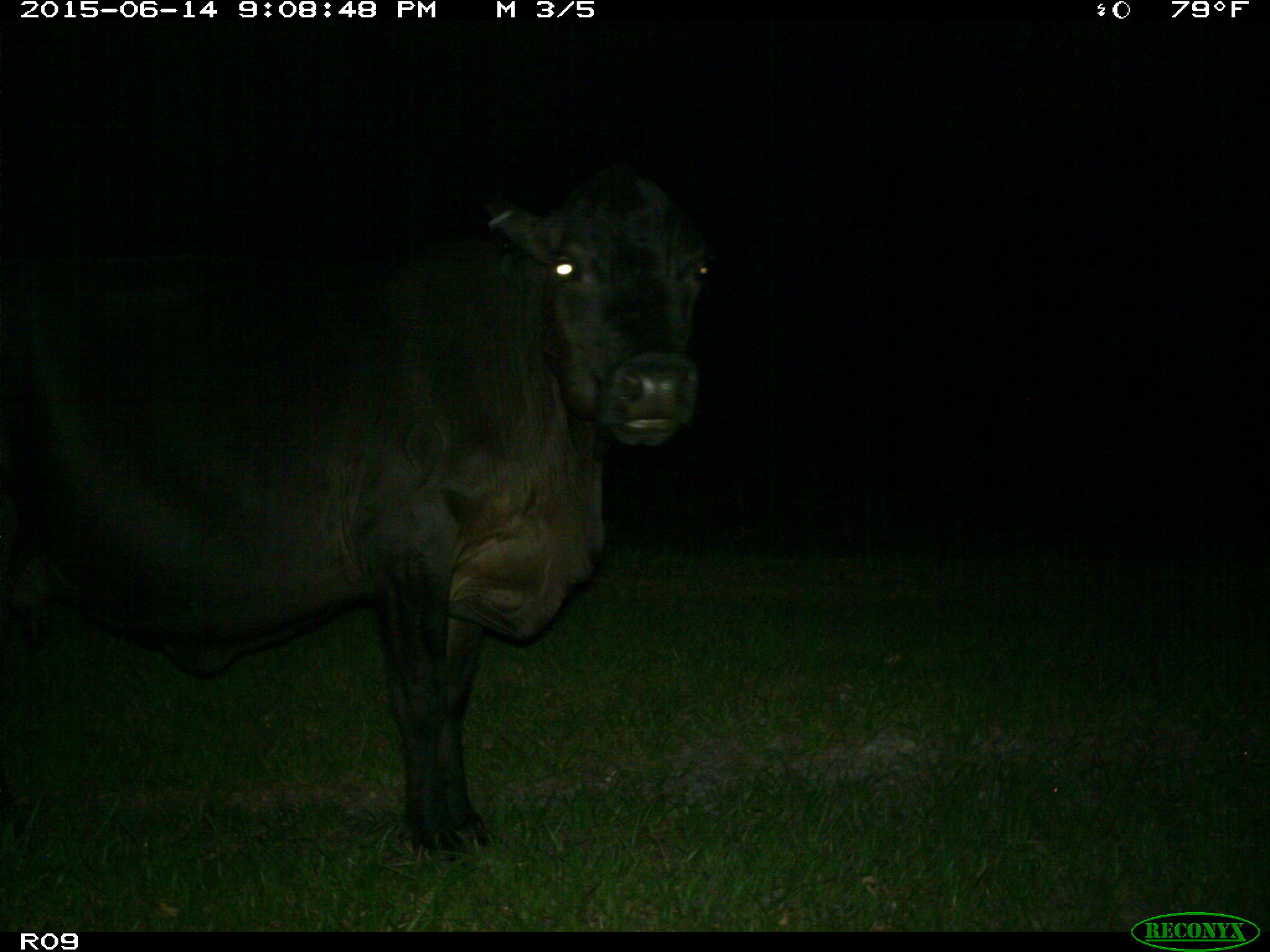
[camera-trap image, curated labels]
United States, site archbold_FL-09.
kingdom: Animalia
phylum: Chordata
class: Mammalia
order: Artiodactyla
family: Bovidae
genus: Bos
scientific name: Bos taurus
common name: domestic cow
Bos taurus (domestic cow).